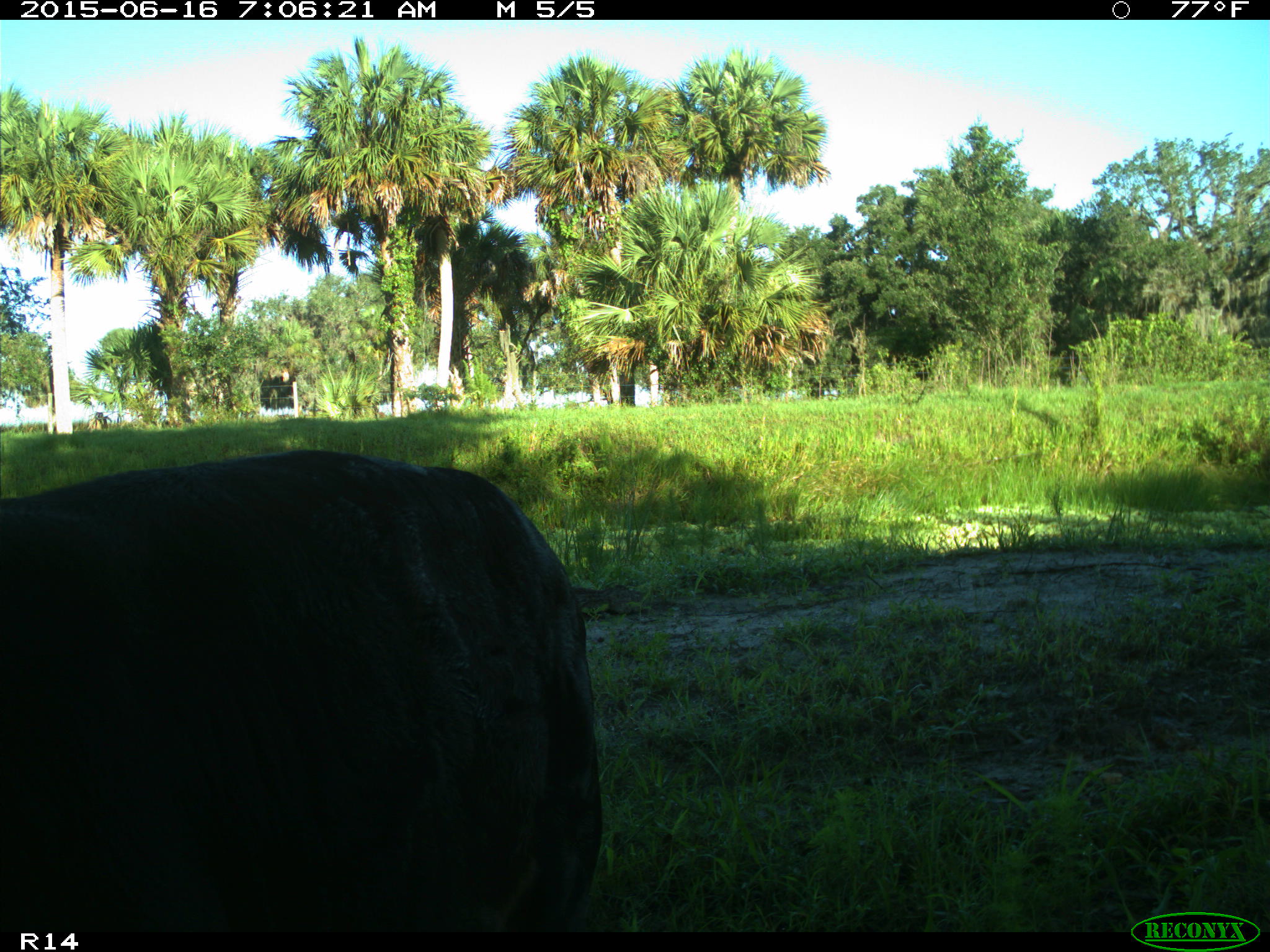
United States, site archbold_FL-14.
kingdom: Animalia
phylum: Chordata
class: Mammalia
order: Artiodactyla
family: Bovidae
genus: Bos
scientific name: Bos taurus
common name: domestic cow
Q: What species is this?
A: Bos taurus (domestic cow).